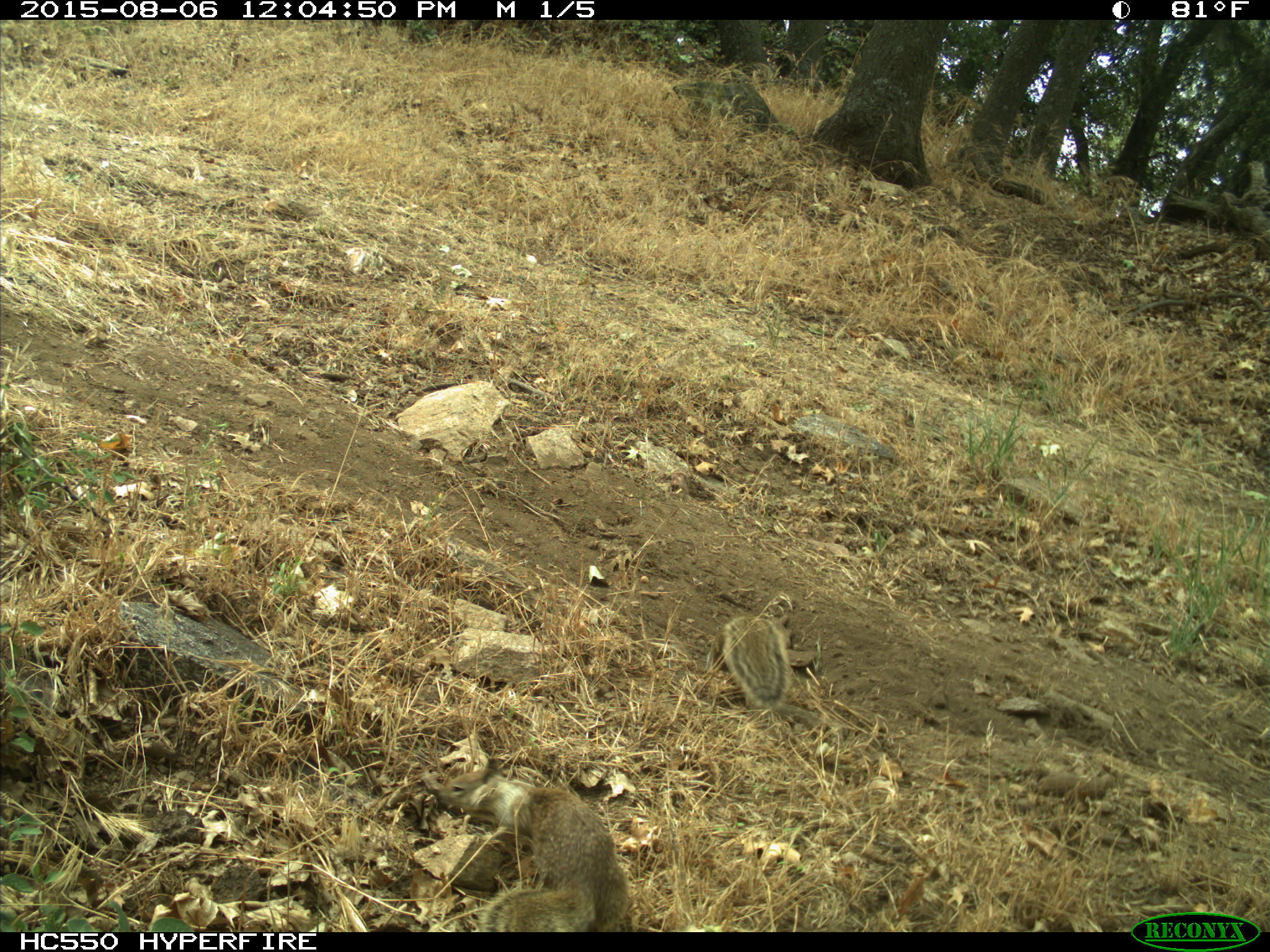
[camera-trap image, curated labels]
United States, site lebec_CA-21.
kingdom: Animalia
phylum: Chordata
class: Mammalia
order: Rodentia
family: Sciuridae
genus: Otospermophilus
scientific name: Otospermophilus beecheyi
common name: california ground squirrel